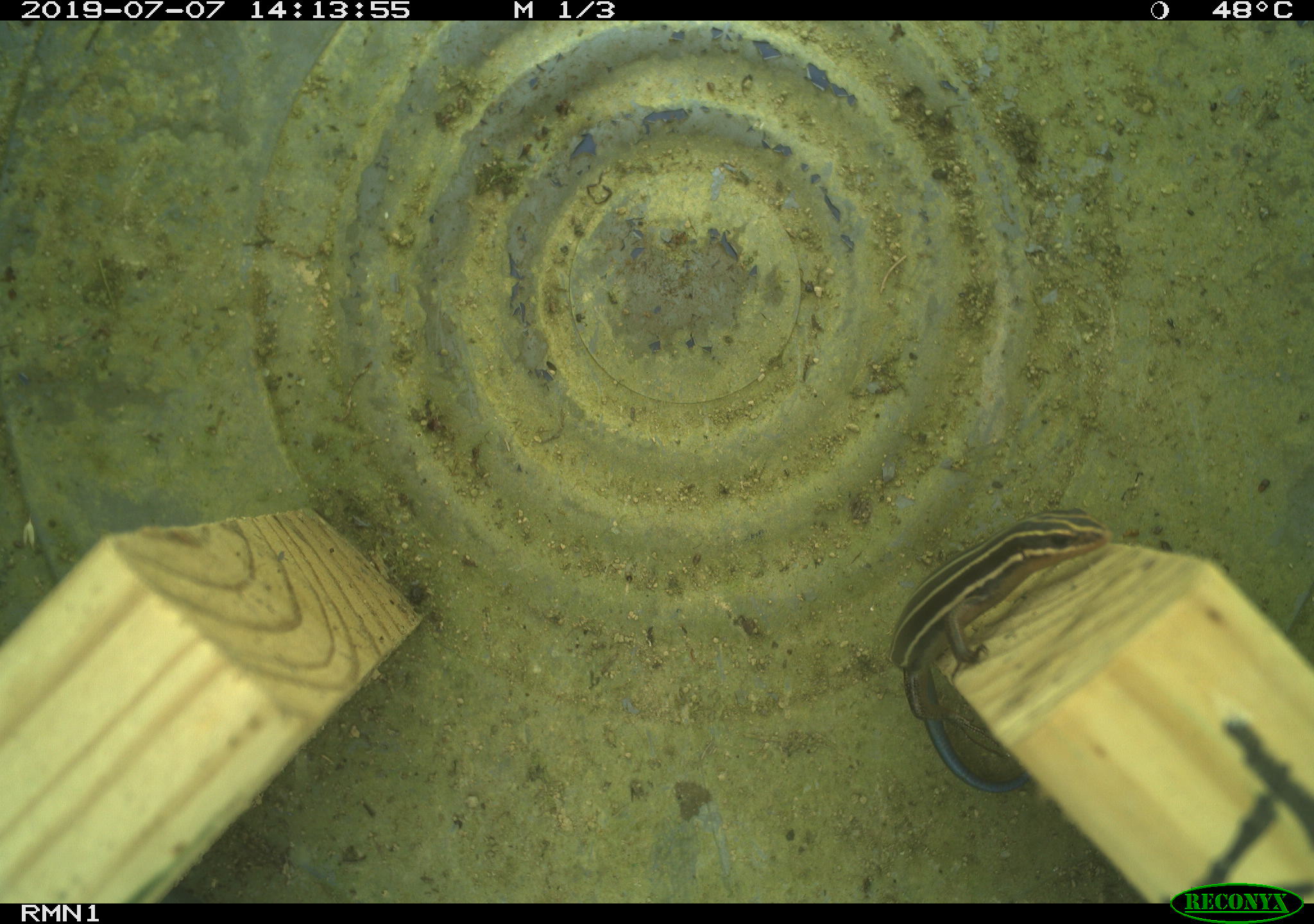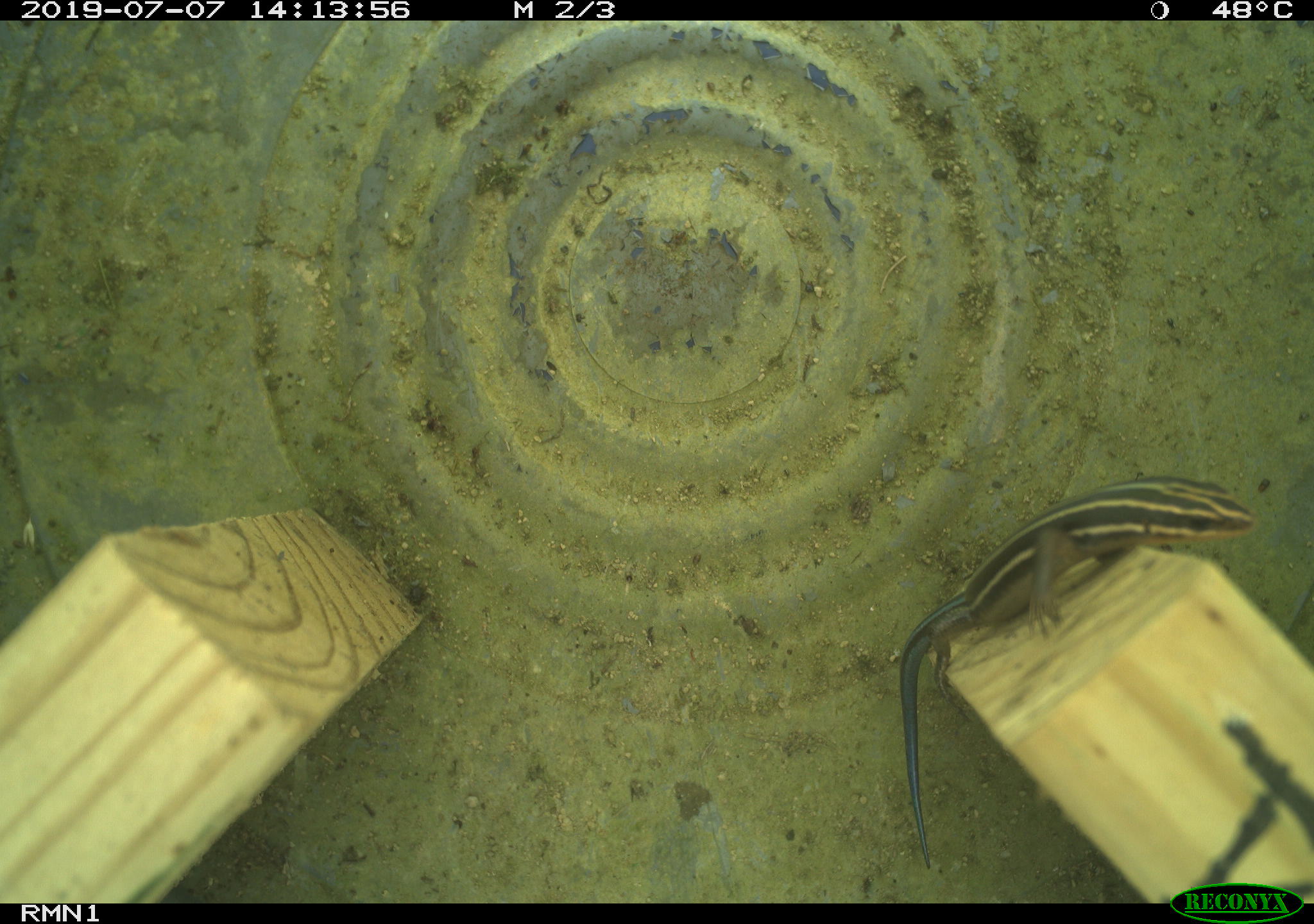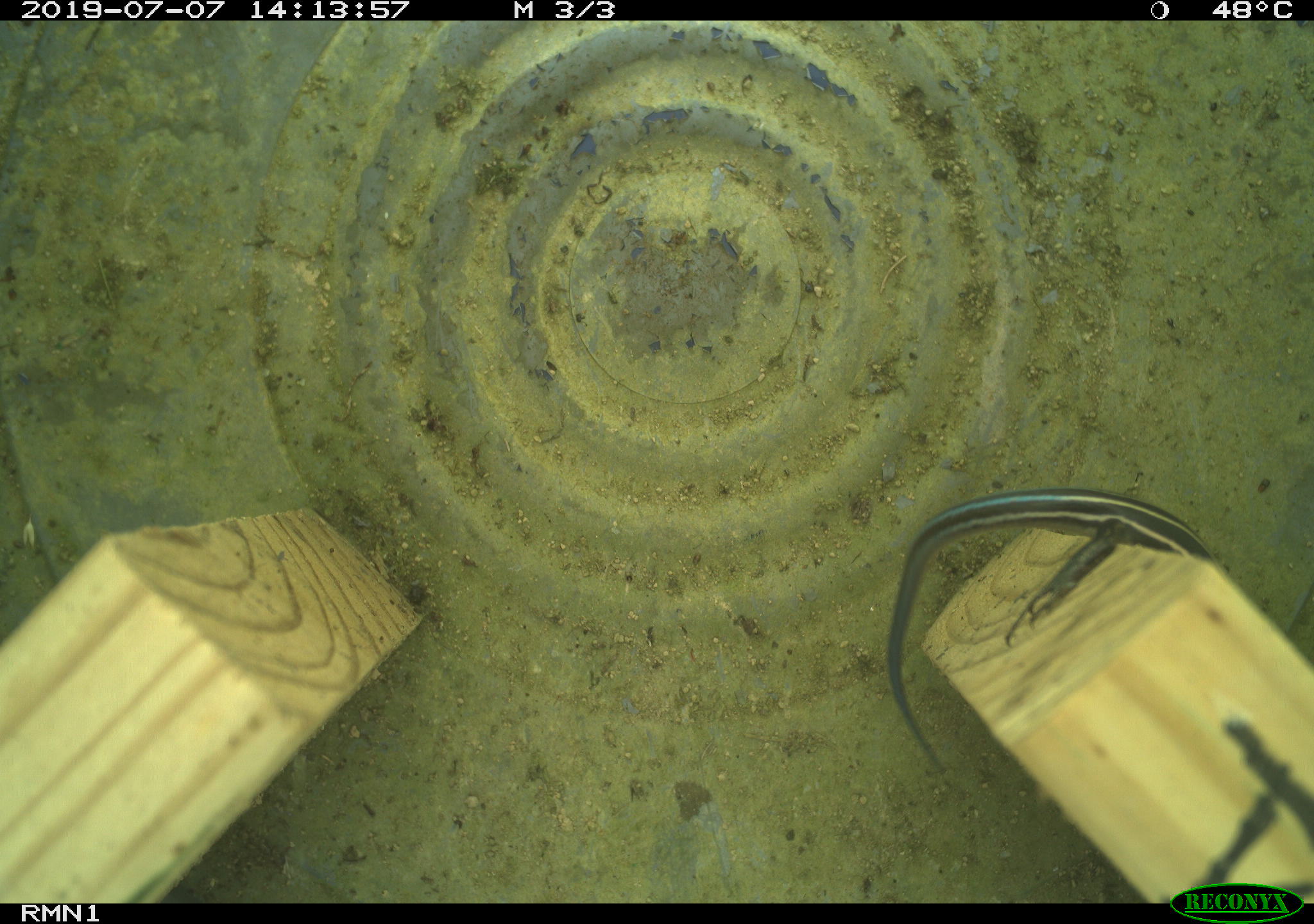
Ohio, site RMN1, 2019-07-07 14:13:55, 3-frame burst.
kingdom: Animalia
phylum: Chordata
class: Reptilia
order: Squamata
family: Scincidae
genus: Plestiodon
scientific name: Plestiodon fasciatus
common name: common five-lined skink